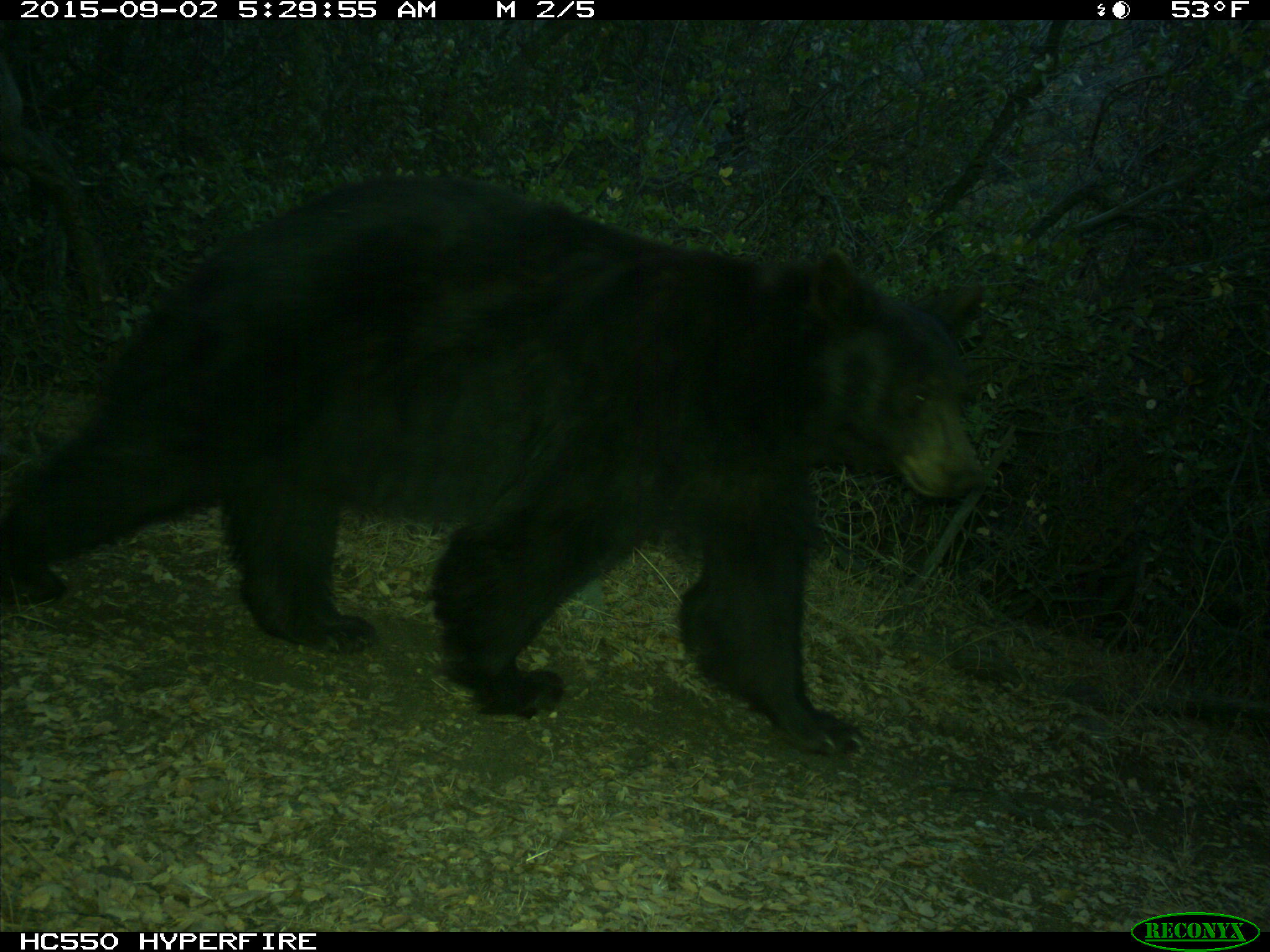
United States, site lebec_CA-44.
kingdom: Animalia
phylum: Chordata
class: Mammalia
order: Carnivora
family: Ursidae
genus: Ursus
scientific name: Ursus americanus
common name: american black bear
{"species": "Ursus americanus (american black bear)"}